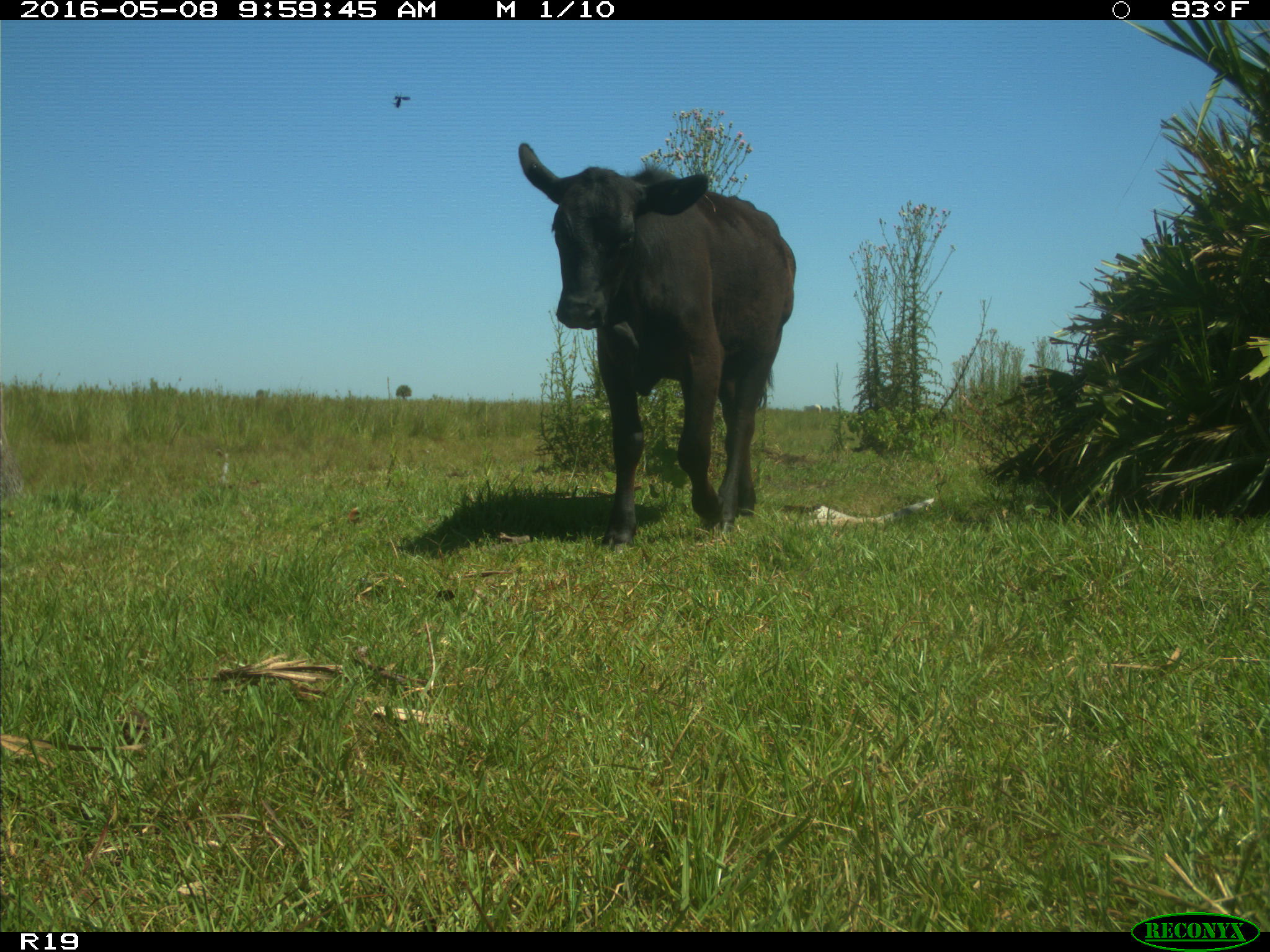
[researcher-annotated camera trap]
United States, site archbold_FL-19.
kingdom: Animalia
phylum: Chordata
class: Mammalia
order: Artiodactyla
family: Bovidae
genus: Bos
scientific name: Bos taurus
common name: domestic cow